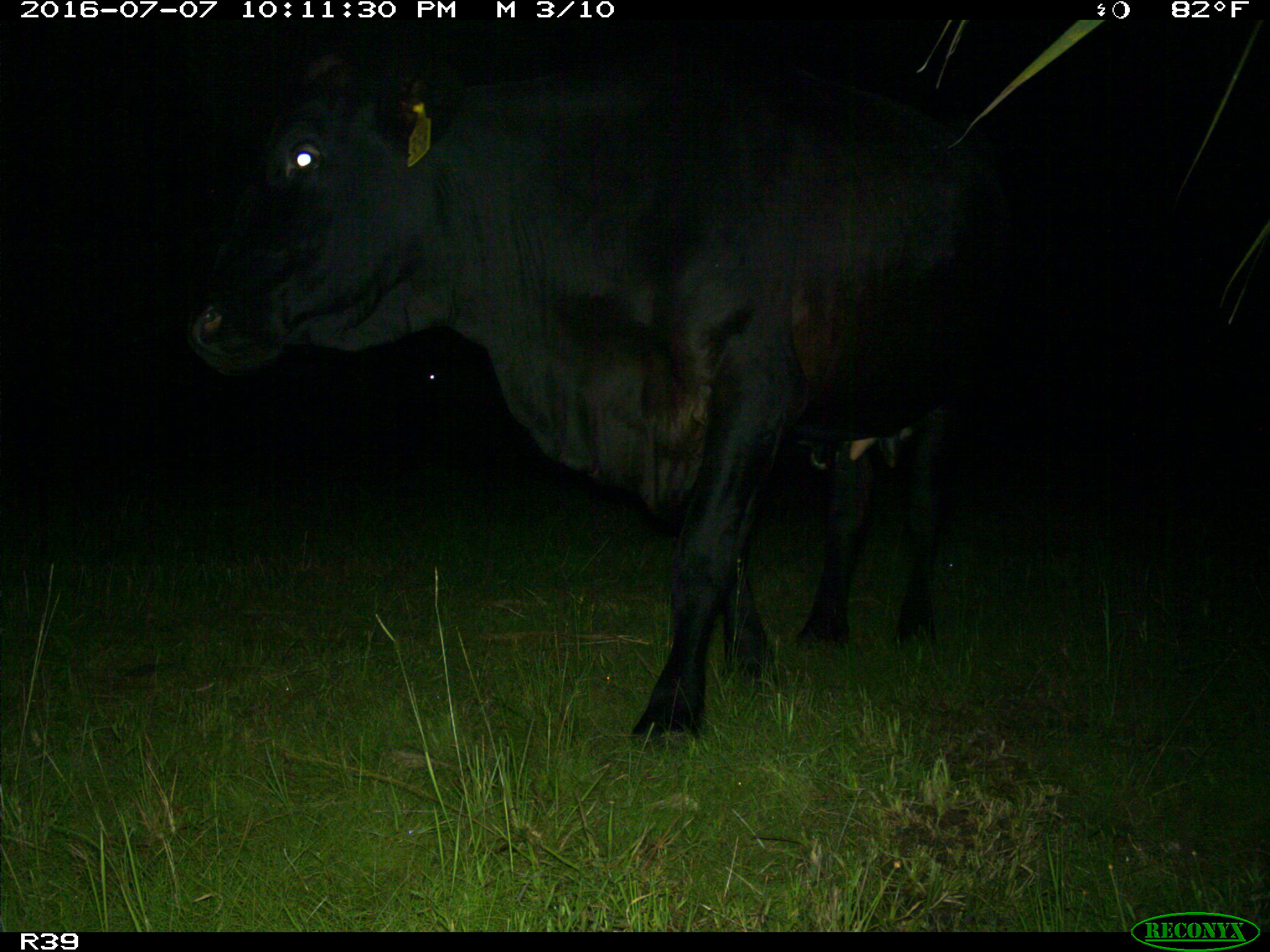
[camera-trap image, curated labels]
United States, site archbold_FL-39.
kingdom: Animalia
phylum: Chordata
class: Mammalia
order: Artiodactyla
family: Bovidae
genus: Bos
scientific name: Bos taurus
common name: domestic cow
Bos taurus (domestic cow).